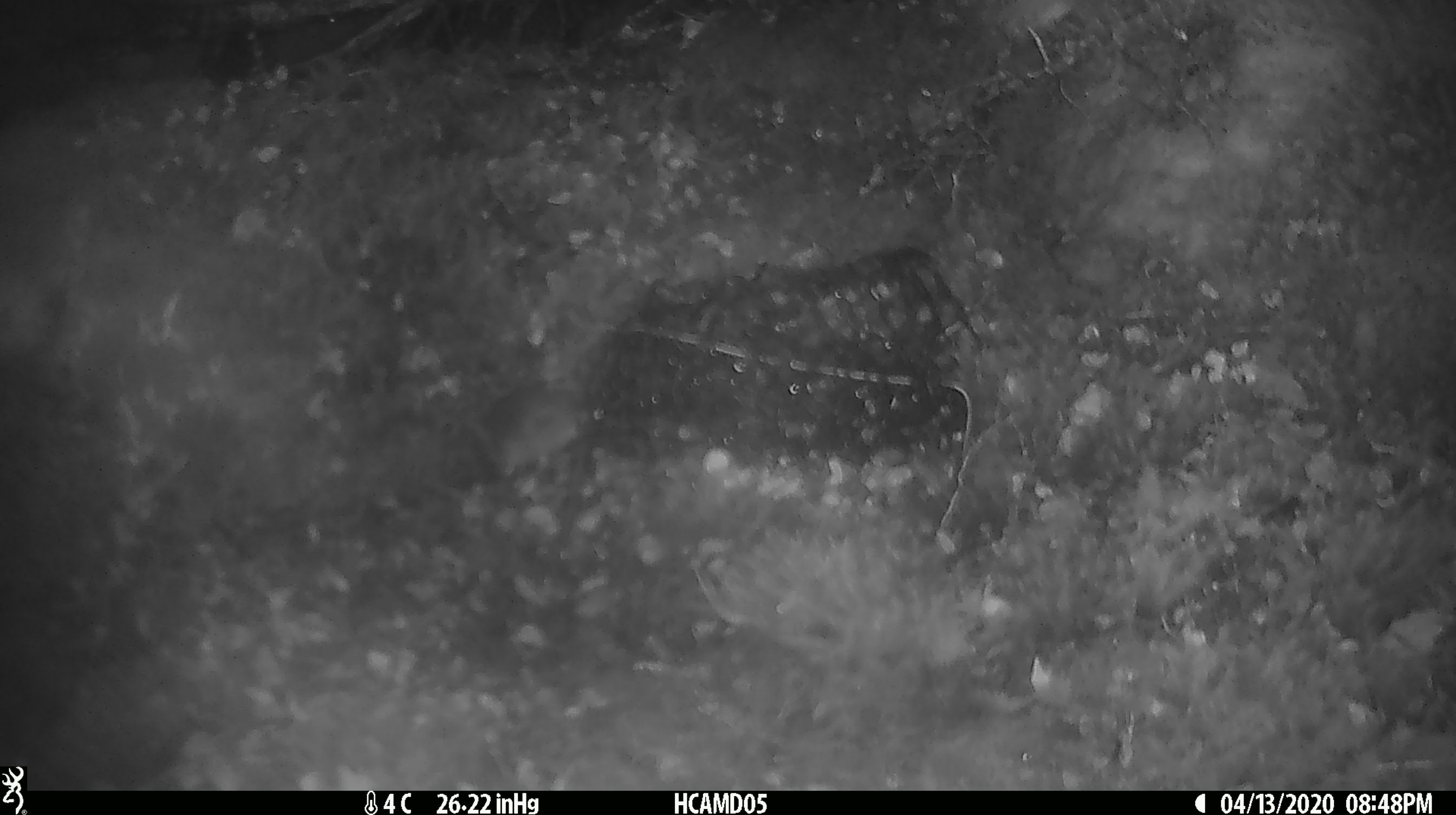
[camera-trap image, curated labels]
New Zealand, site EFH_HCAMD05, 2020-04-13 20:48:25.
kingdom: Animalia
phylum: Chordata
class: Mammalia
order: Rodentia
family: Muridae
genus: Mus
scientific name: Mus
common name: mouse